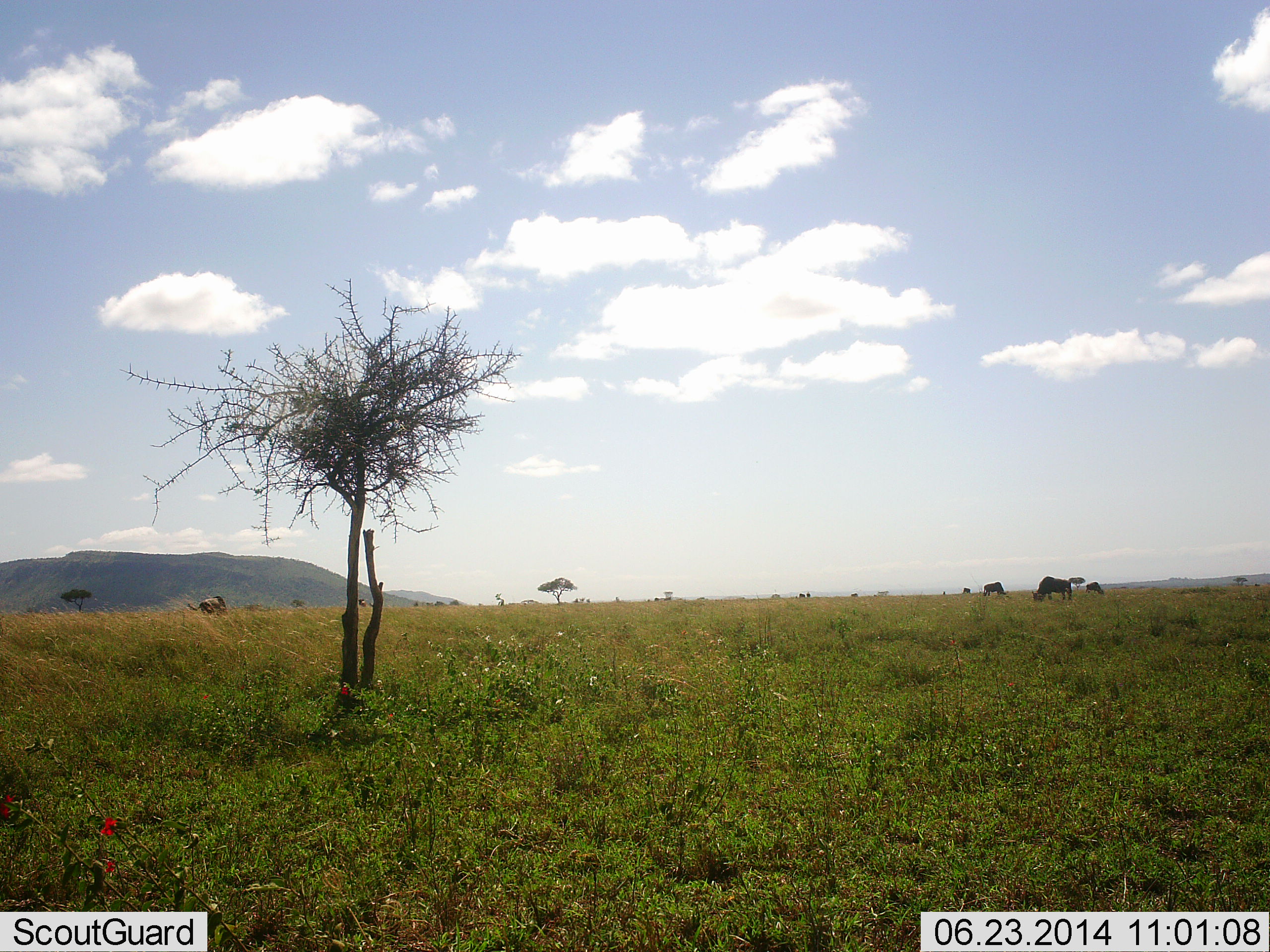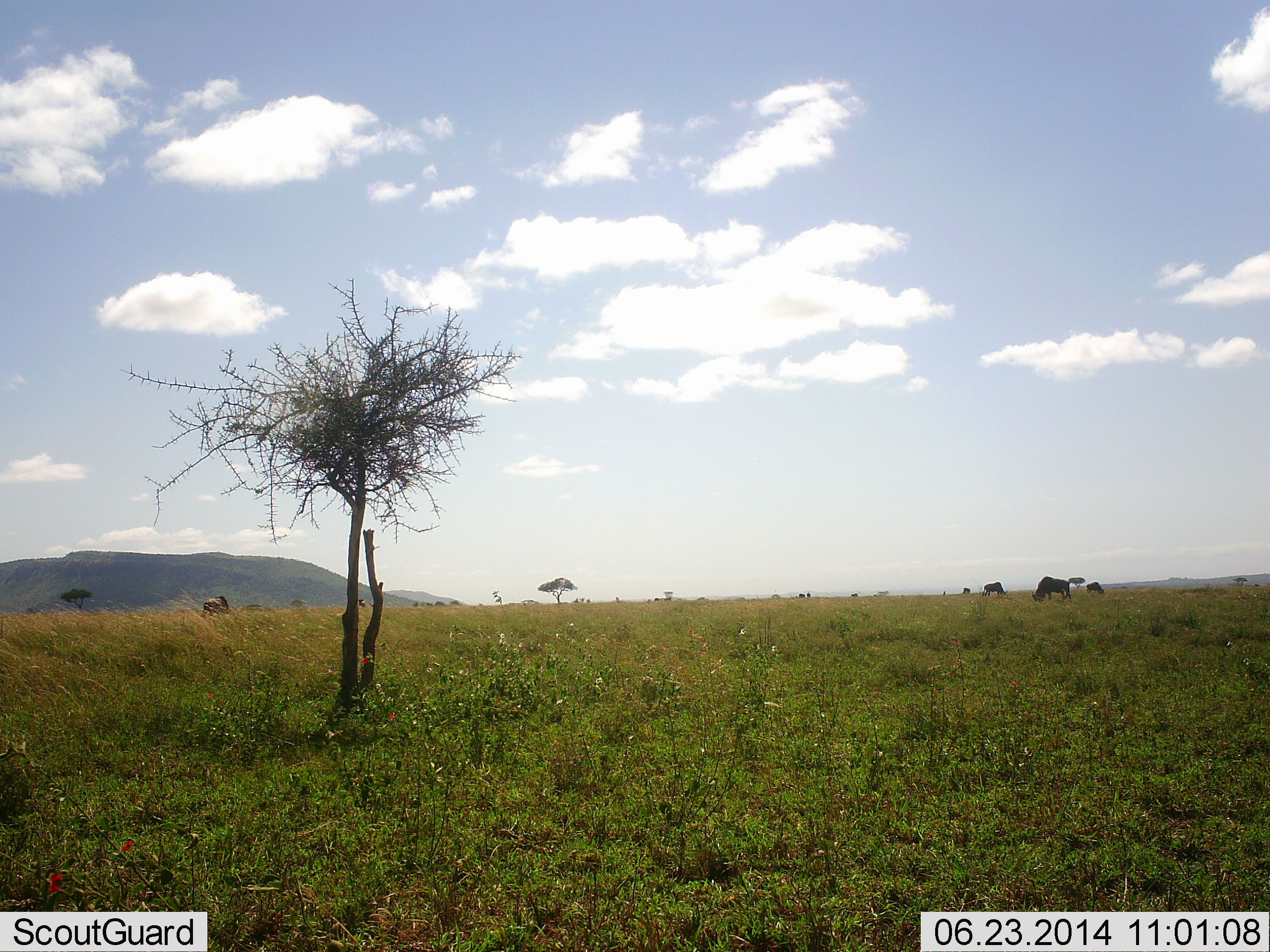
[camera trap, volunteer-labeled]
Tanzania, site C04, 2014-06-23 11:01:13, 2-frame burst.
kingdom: Animalia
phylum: Chordata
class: Mammalia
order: Artiodactyla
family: Bovidae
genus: Connochaetes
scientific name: Connochaetes taurinus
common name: blue wildebeest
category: wildebeest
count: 4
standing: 45%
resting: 0%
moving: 9%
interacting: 0%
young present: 0%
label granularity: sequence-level